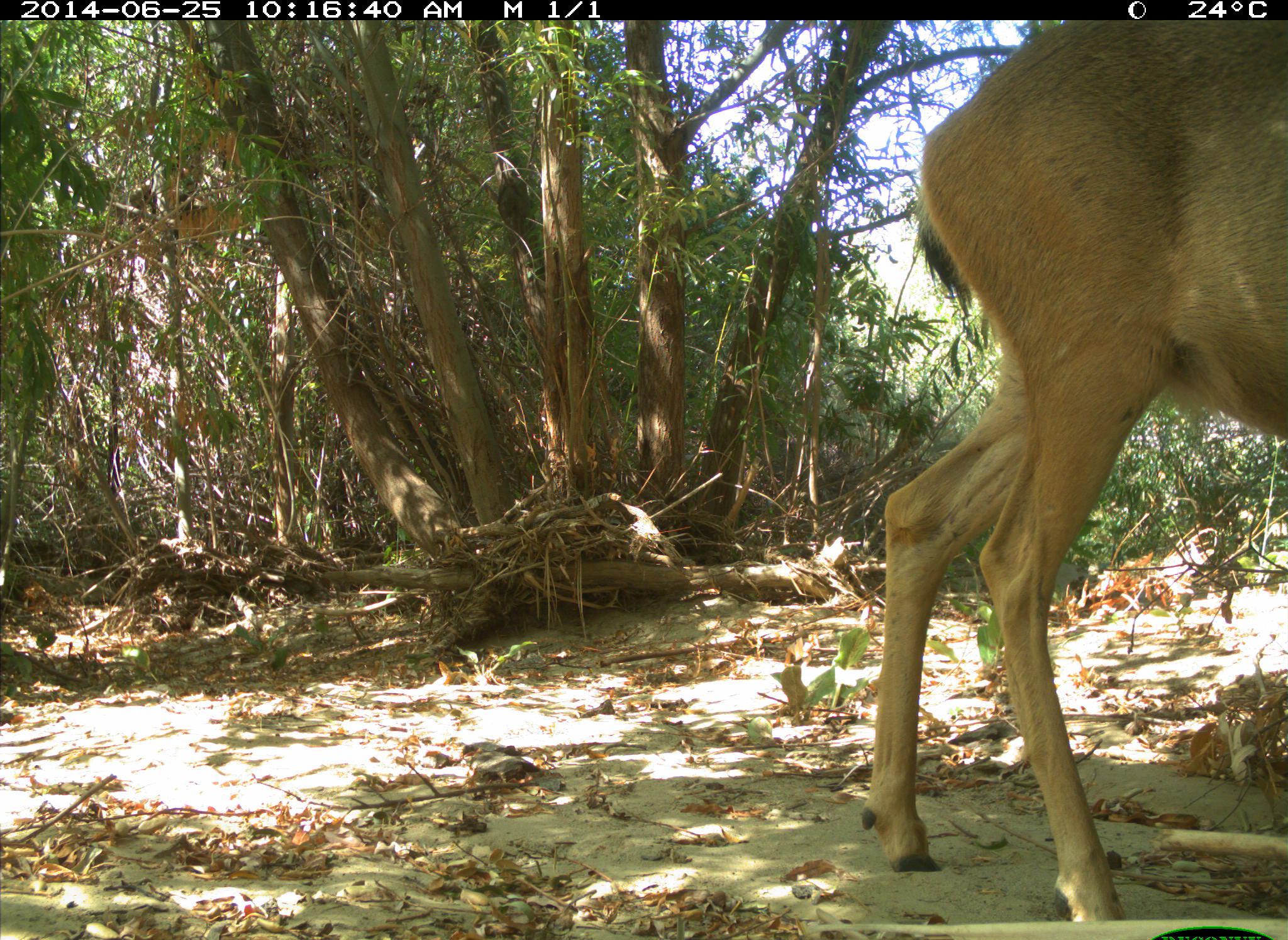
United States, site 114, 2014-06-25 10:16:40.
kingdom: Animalia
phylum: Chordata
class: Mammalia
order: Artiodactyla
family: Cervidae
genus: Odocoileus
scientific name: Odocoileus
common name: deer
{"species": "deer (Odocoileus)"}